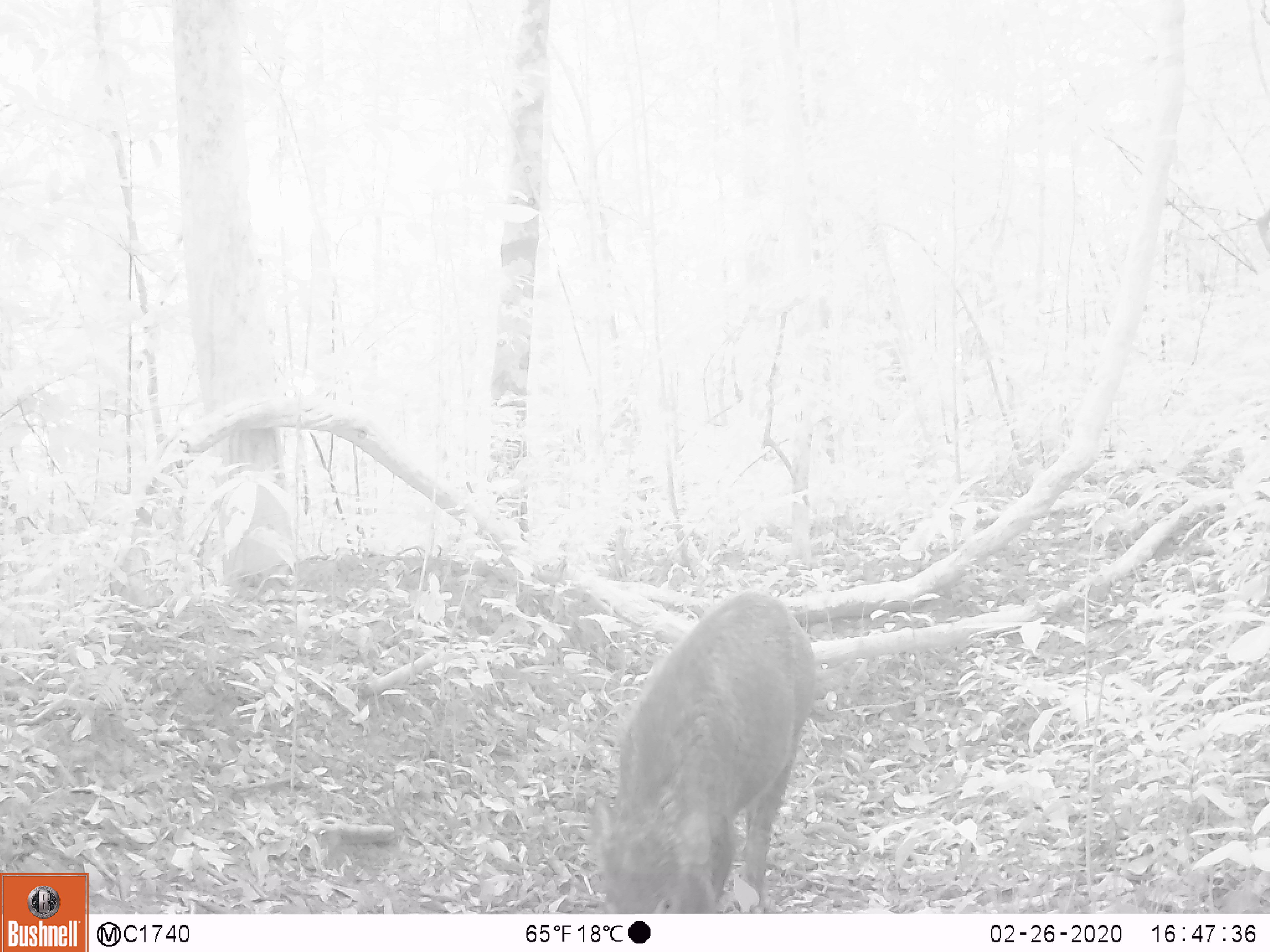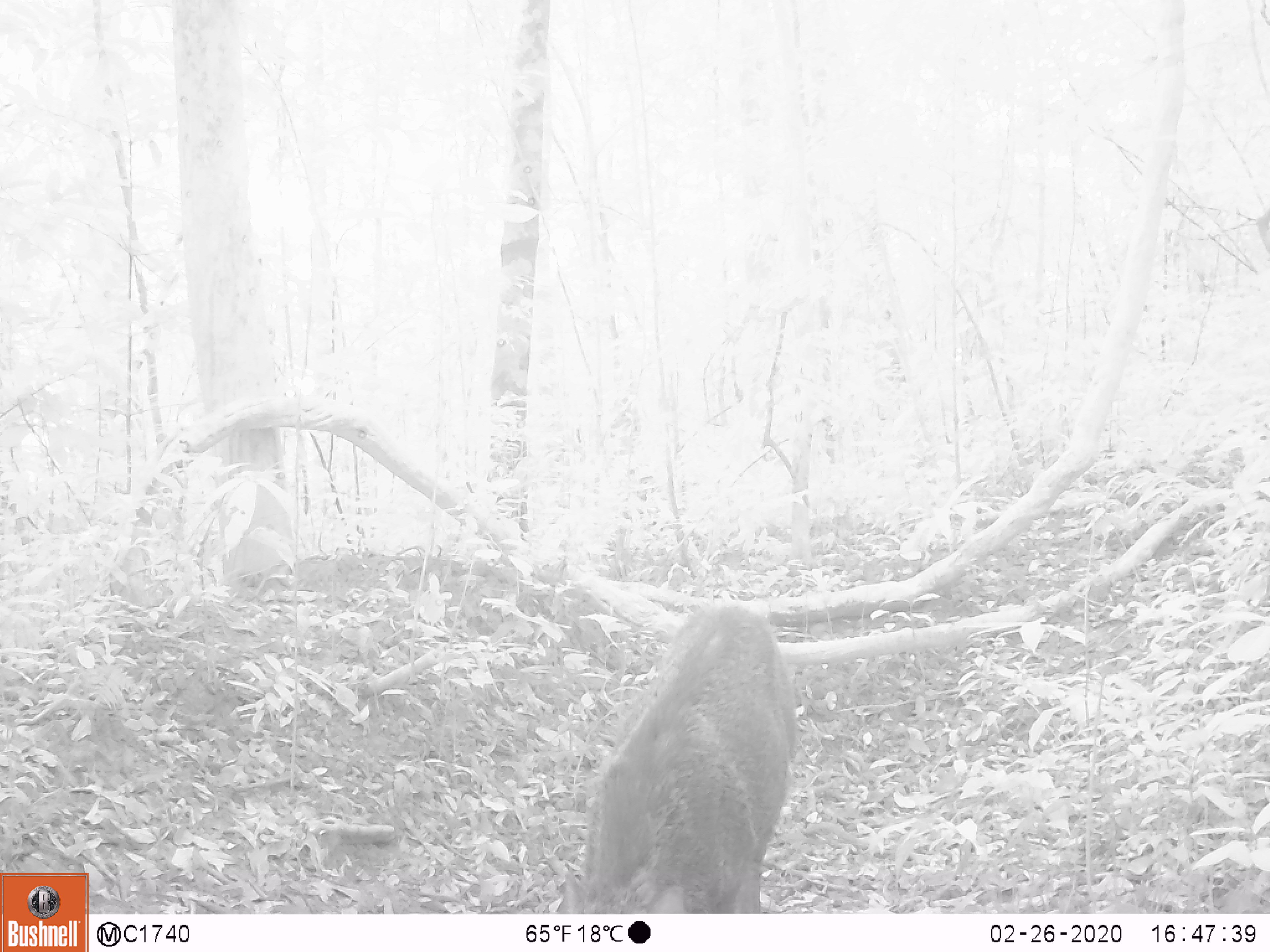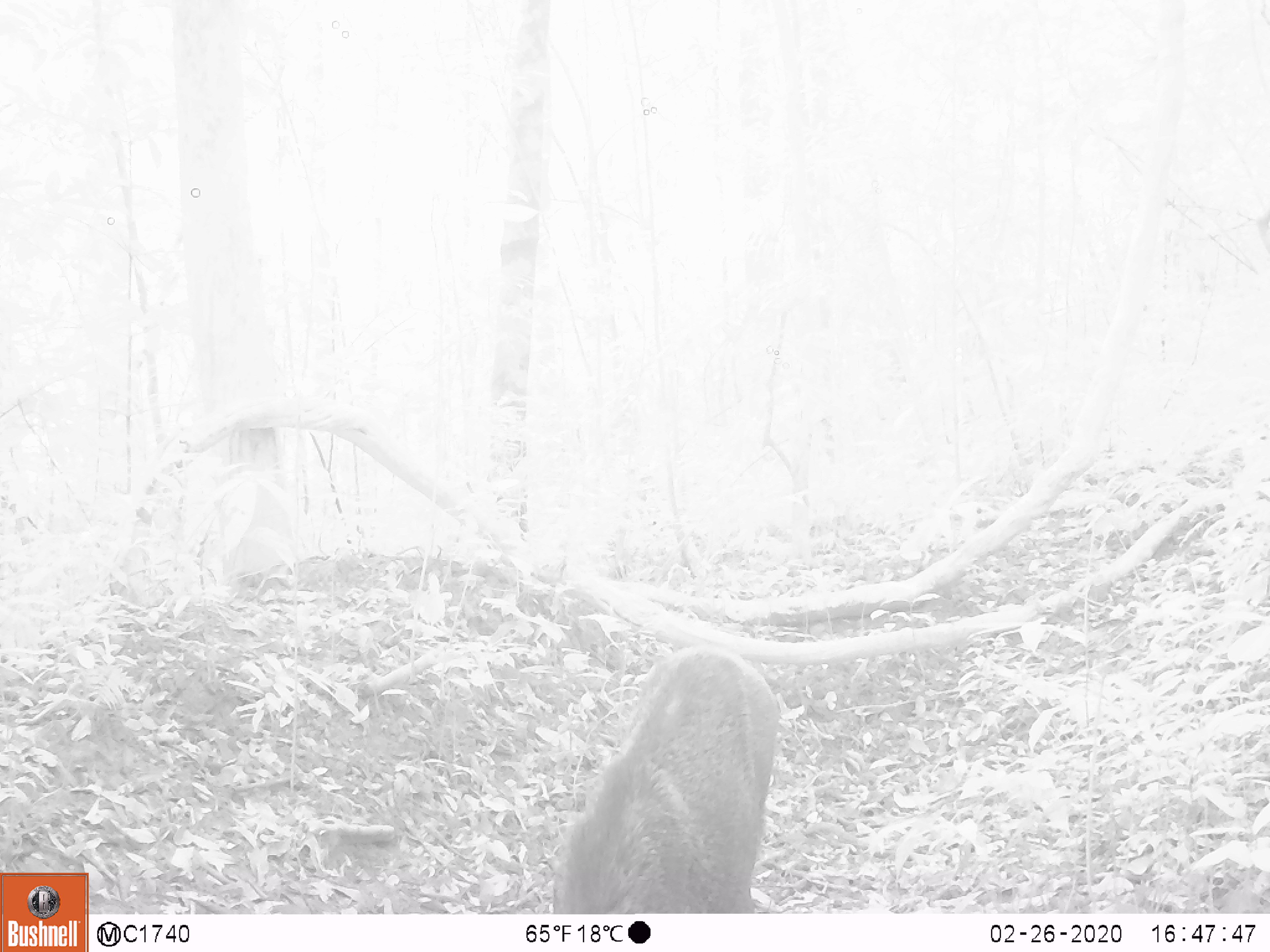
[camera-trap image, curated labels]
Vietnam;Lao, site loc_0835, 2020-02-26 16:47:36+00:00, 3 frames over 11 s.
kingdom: Animalia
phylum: Chordata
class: Mammalia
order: Artiodactyla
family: Suidae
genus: Sus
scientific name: Sus scrofa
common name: eurasian wild pig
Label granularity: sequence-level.